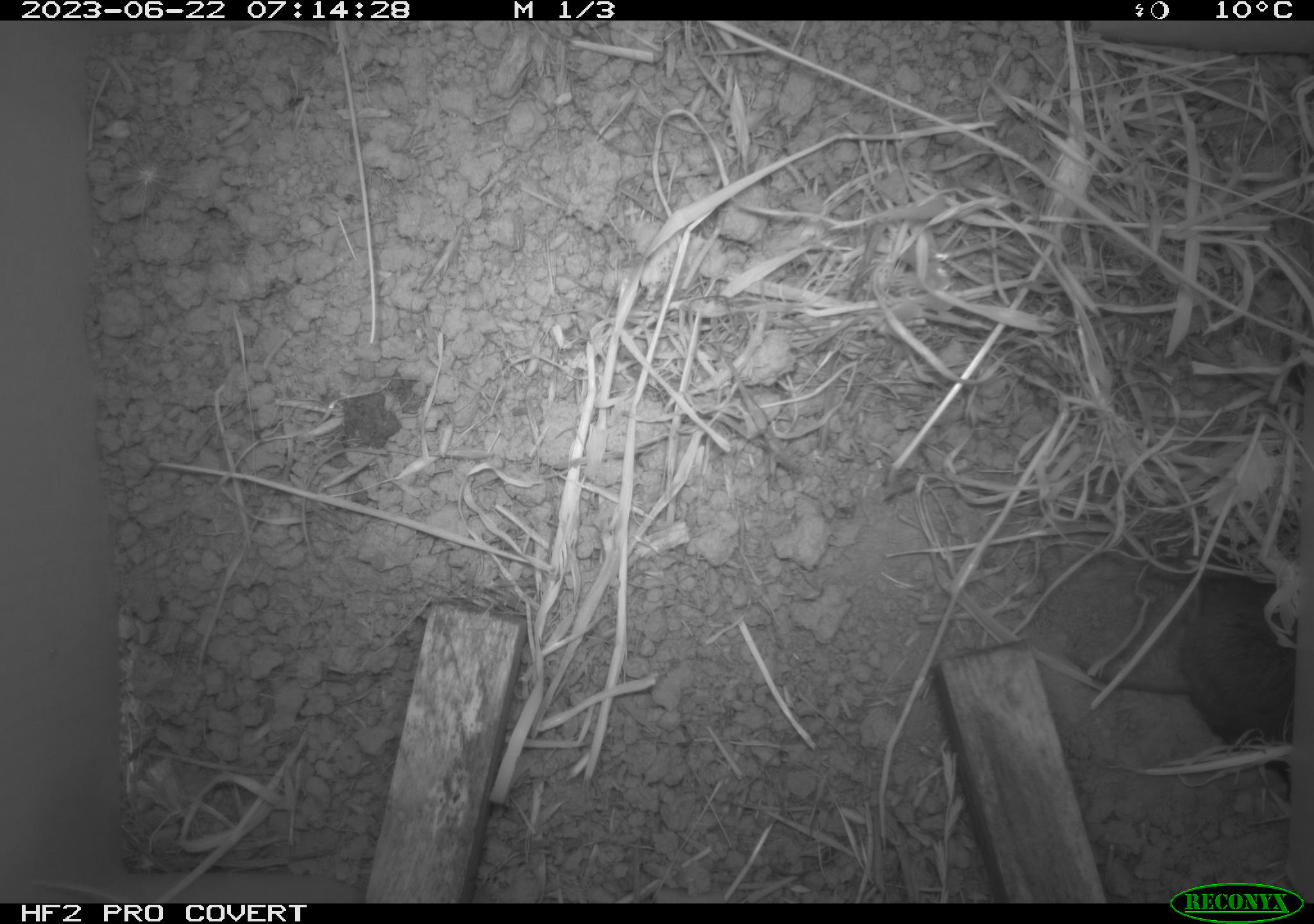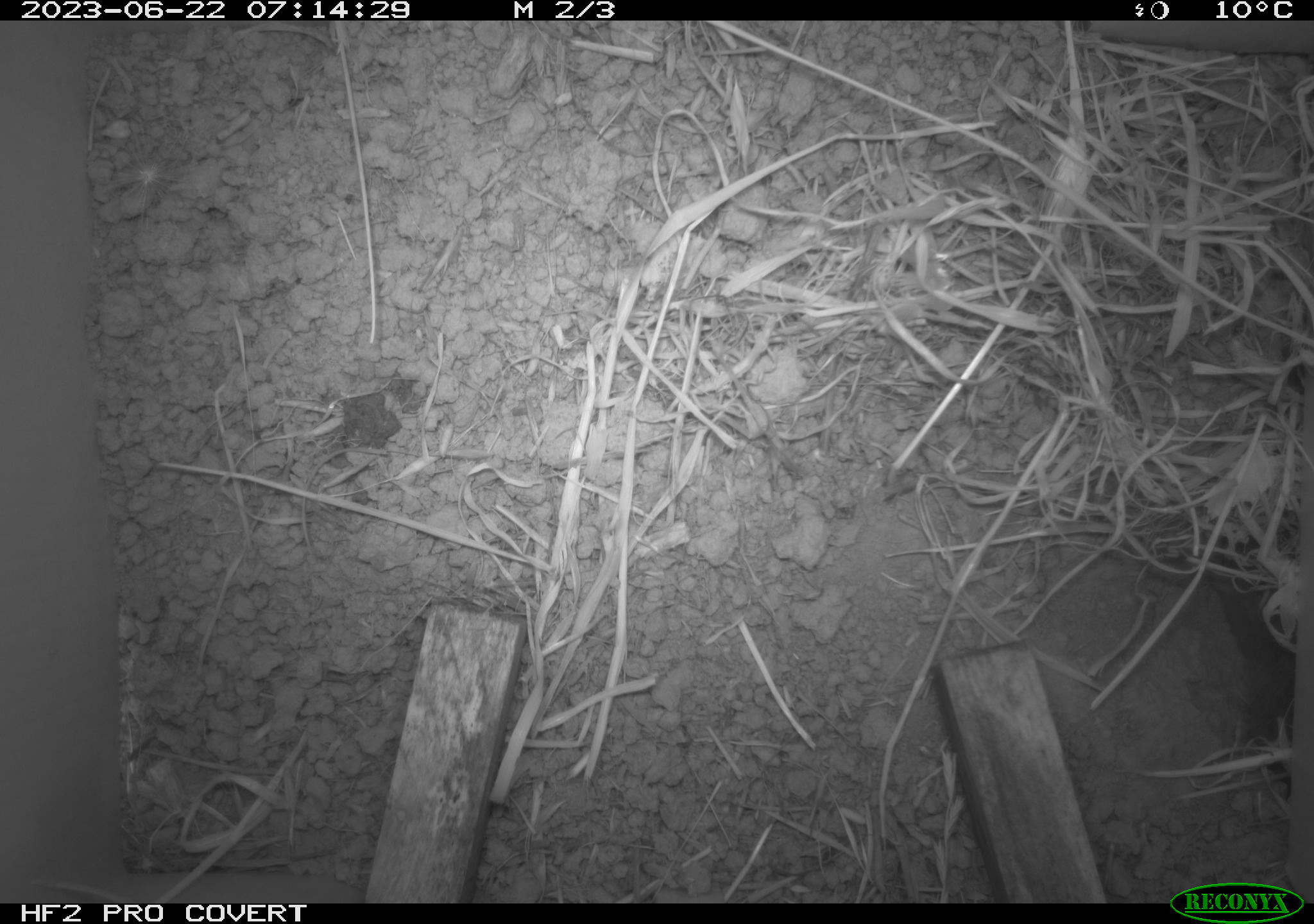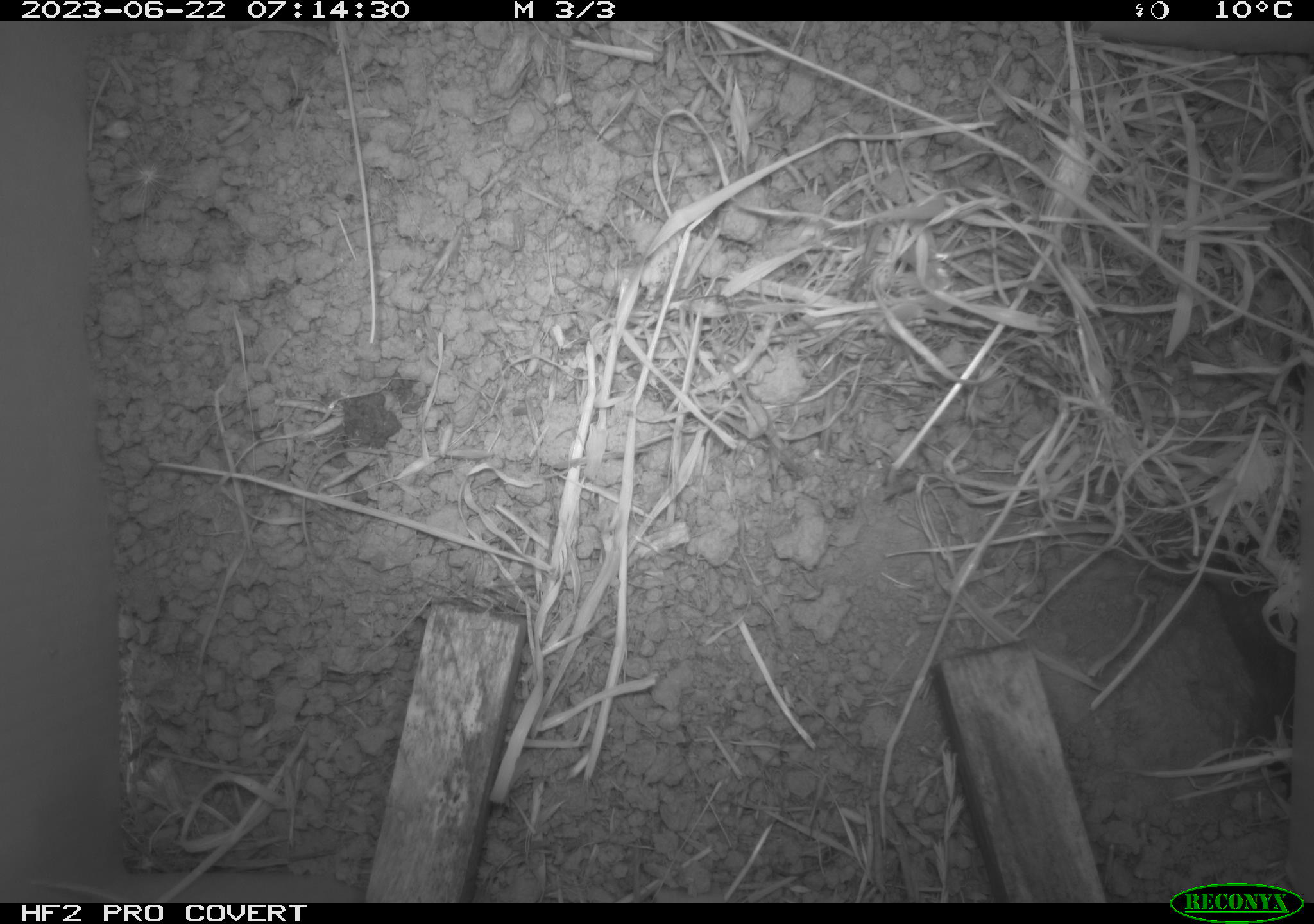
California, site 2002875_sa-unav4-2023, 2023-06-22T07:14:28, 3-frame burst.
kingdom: Animalia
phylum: Chordata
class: Mammalia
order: Rodentia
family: Cricetidae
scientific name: Arvicolinae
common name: voles, lemmings, and muskrats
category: arvicolinae subfamily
Arvicolinae subfamily (voles, lemmings, and muskrats) (Arvicolinae).